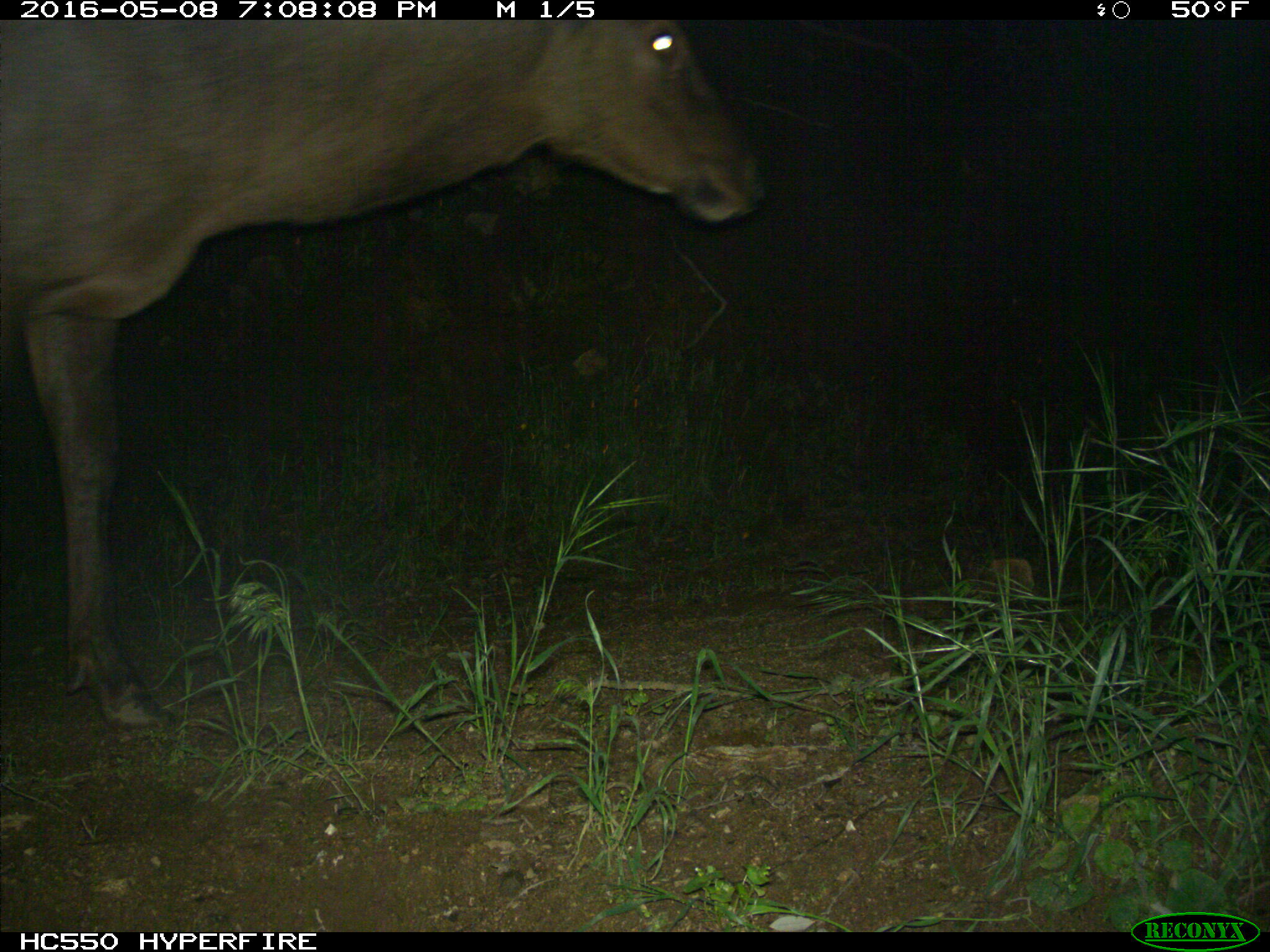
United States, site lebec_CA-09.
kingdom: Animalia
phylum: Chordata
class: Mammalia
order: Artiodactyla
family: Cervidae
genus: Cervus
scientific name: Cervus canadensis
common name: elk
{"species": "Cervus canadensis (elk)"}